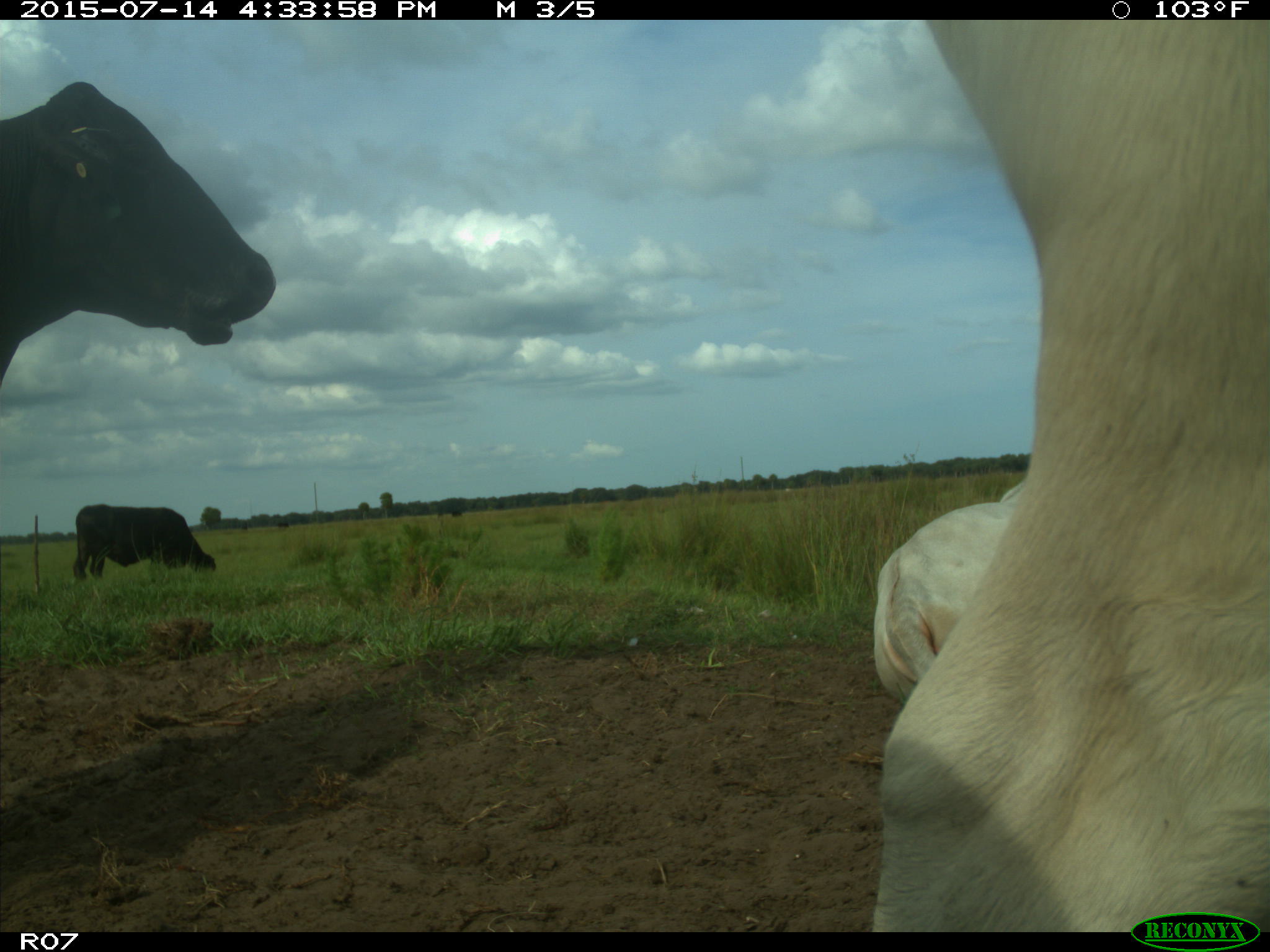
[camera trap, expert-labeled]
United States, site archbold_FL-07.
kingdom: Animalia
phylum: Chordata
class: Mammalia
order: Artiodactyla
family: Bovidae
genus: Bos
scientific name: Bos taurus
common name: domestic cow